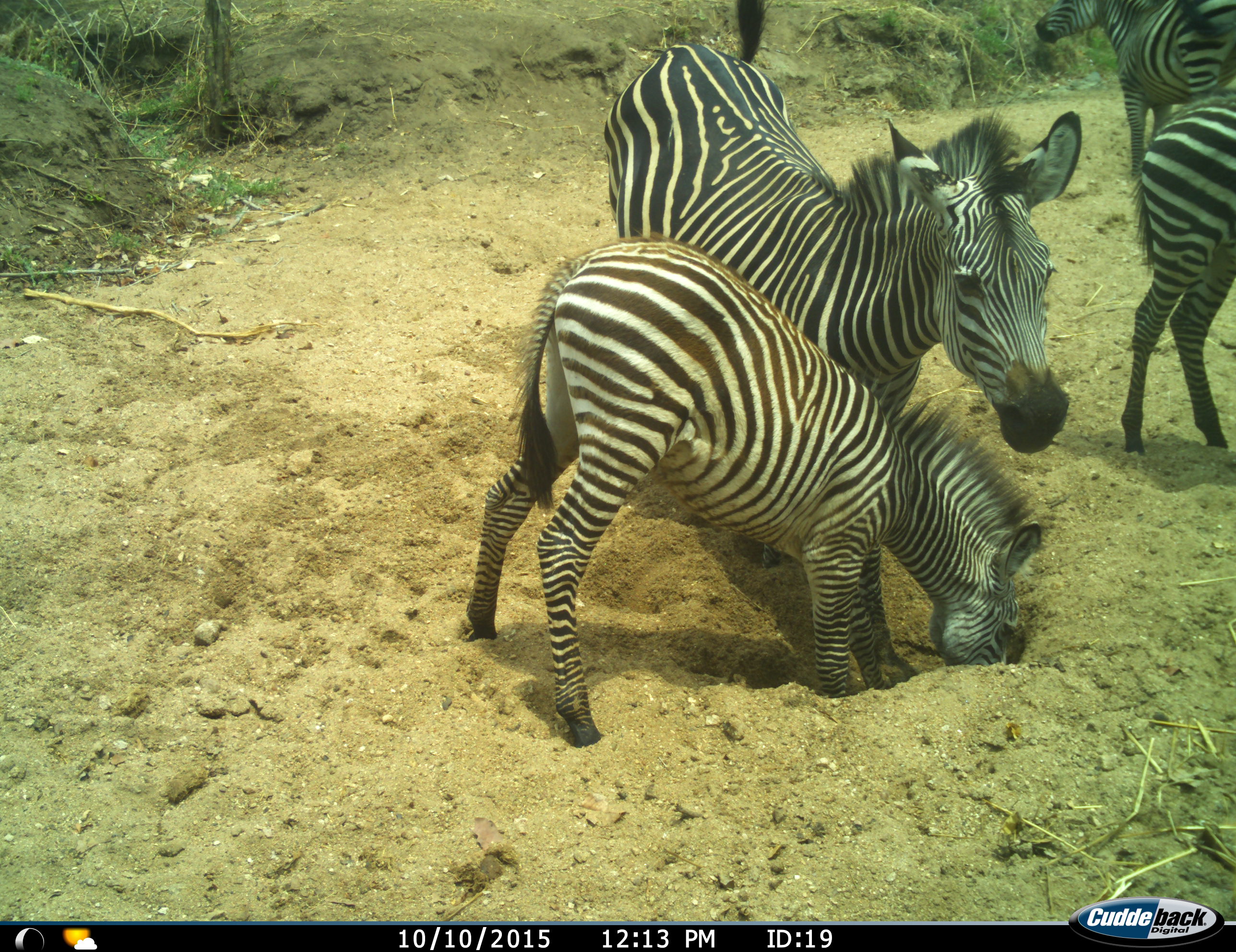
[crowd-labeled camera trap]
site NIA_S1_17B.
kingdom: Animalia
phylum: Chordata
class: Mammalia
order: Perissodactyla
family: Equidae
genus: Equus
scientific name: Equus quagga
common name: plains zebra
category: zebraplains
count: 4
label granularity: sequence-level